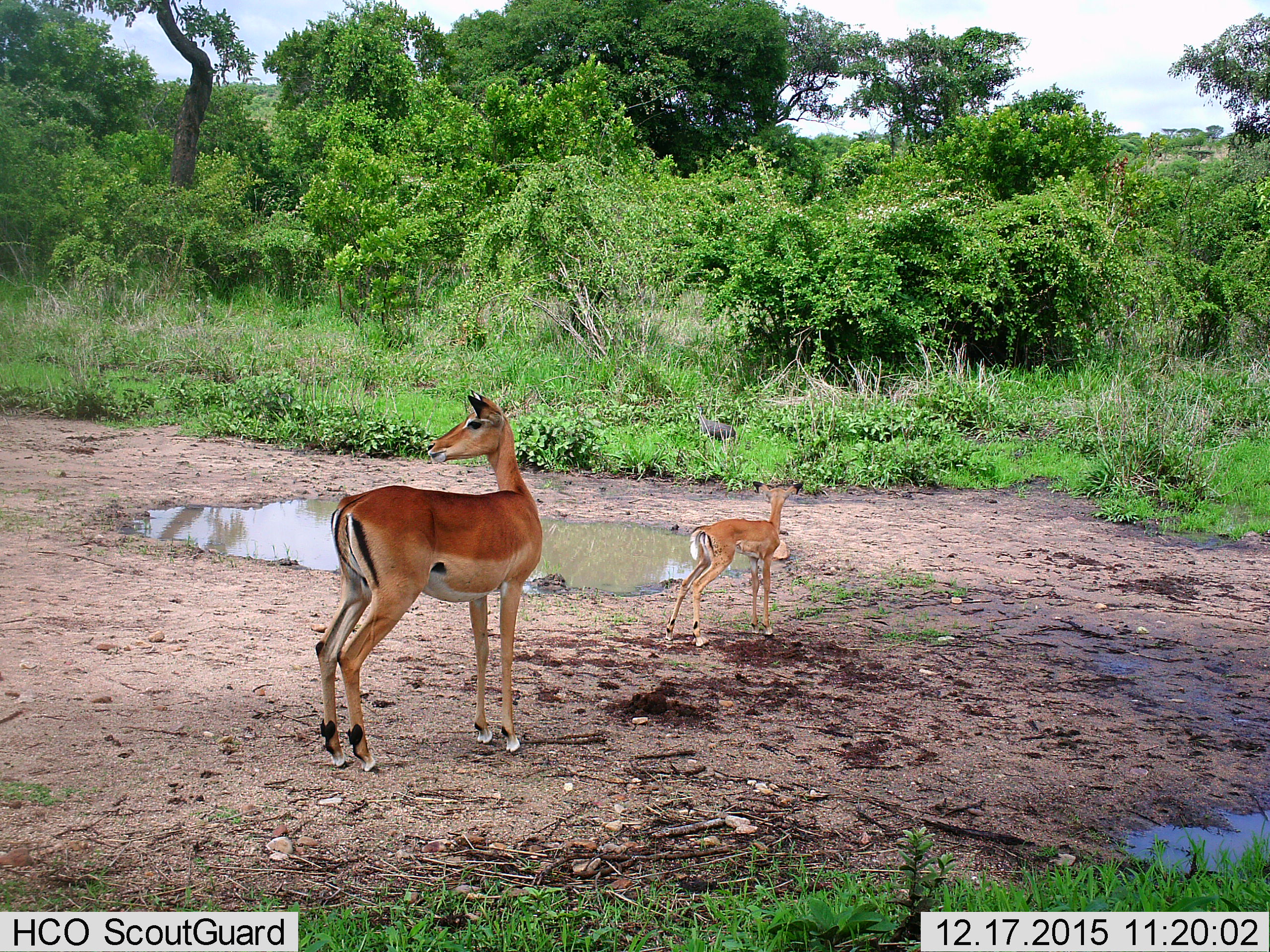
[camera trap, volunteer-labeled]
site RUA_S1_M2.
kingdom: Animalia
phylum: Chordata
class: Mammalia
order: Artiodactyla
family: Bovidae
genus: Aepyceros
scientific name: Aepyceros melampus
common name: impala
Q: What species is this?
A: Impala (Aepyceros melampus).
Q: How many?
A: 2.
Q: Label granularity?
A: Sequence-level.